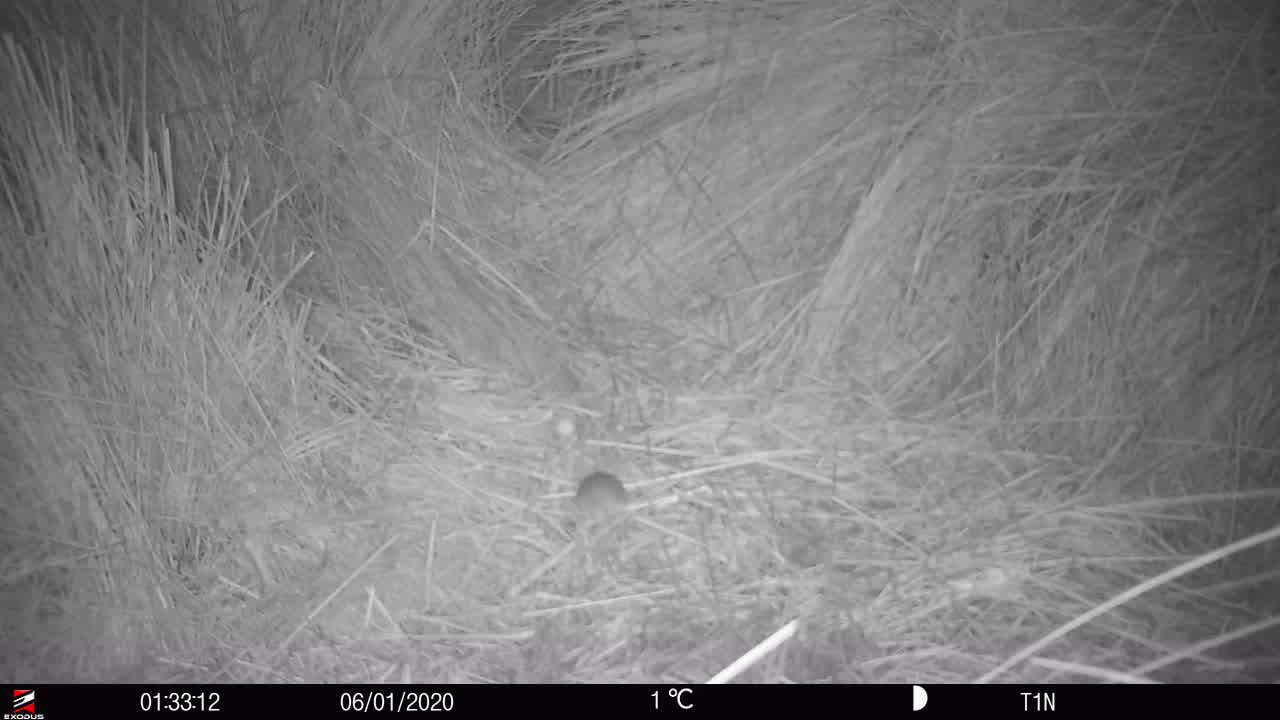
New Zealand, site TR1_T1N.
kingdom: Animalia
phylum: Chordata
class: Mammalia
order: Rodentia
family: Muridae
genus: Mus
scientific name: Mus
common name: mouse